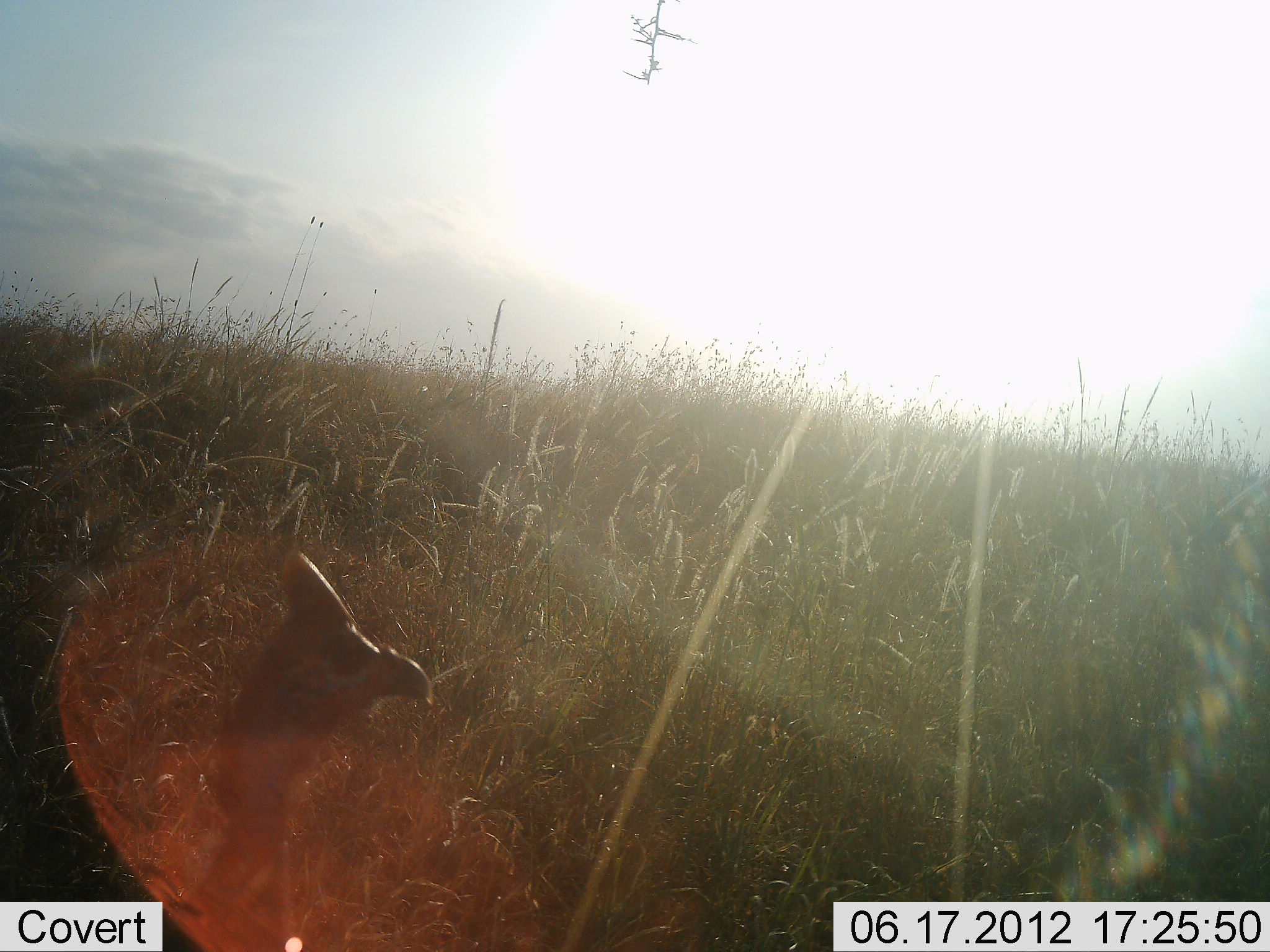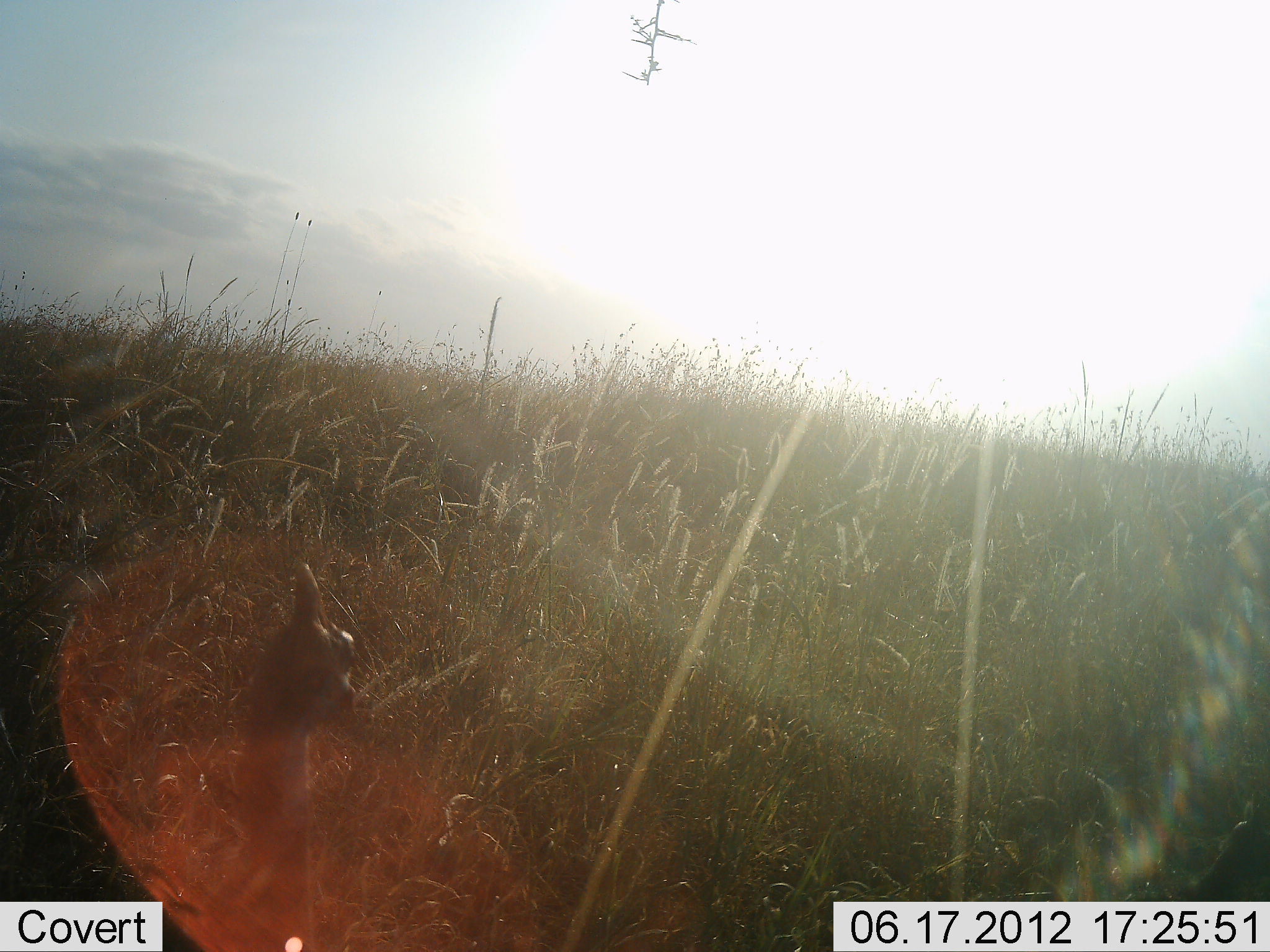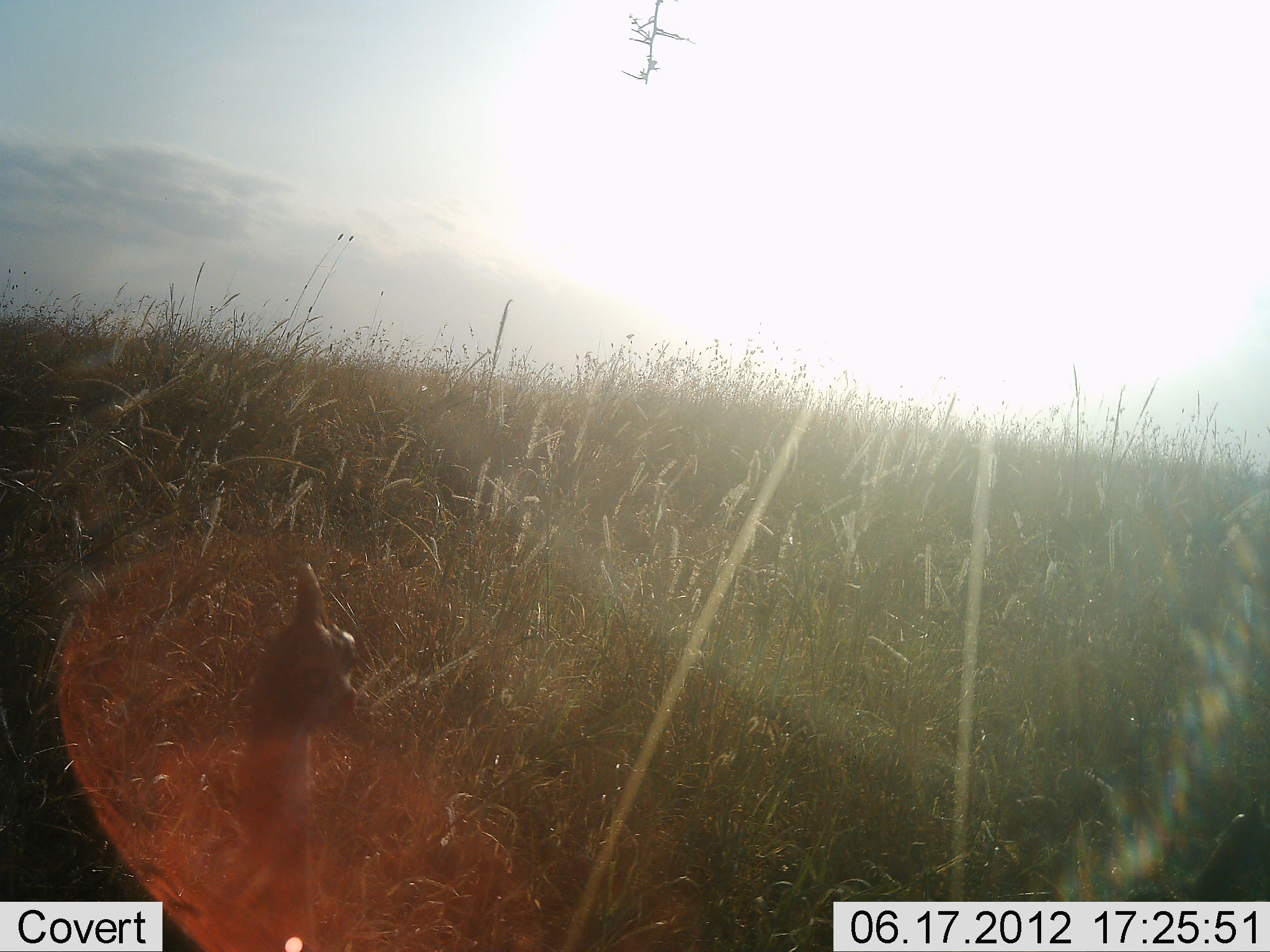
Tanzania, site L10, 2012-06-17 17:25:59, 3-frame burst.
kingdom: Animalia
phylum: Chordata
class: Aves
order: Galliformes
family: Numididae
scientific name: Numididae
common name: guinea fowl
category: guineafowl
Guineafowl (guinea fowl) (Numididae), count 1. Behavior (volunteer vote fractions): standing 90%, resting 0%, moving 10%, interacting 10%. Young present (vote fraction): 0%. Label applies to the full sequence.